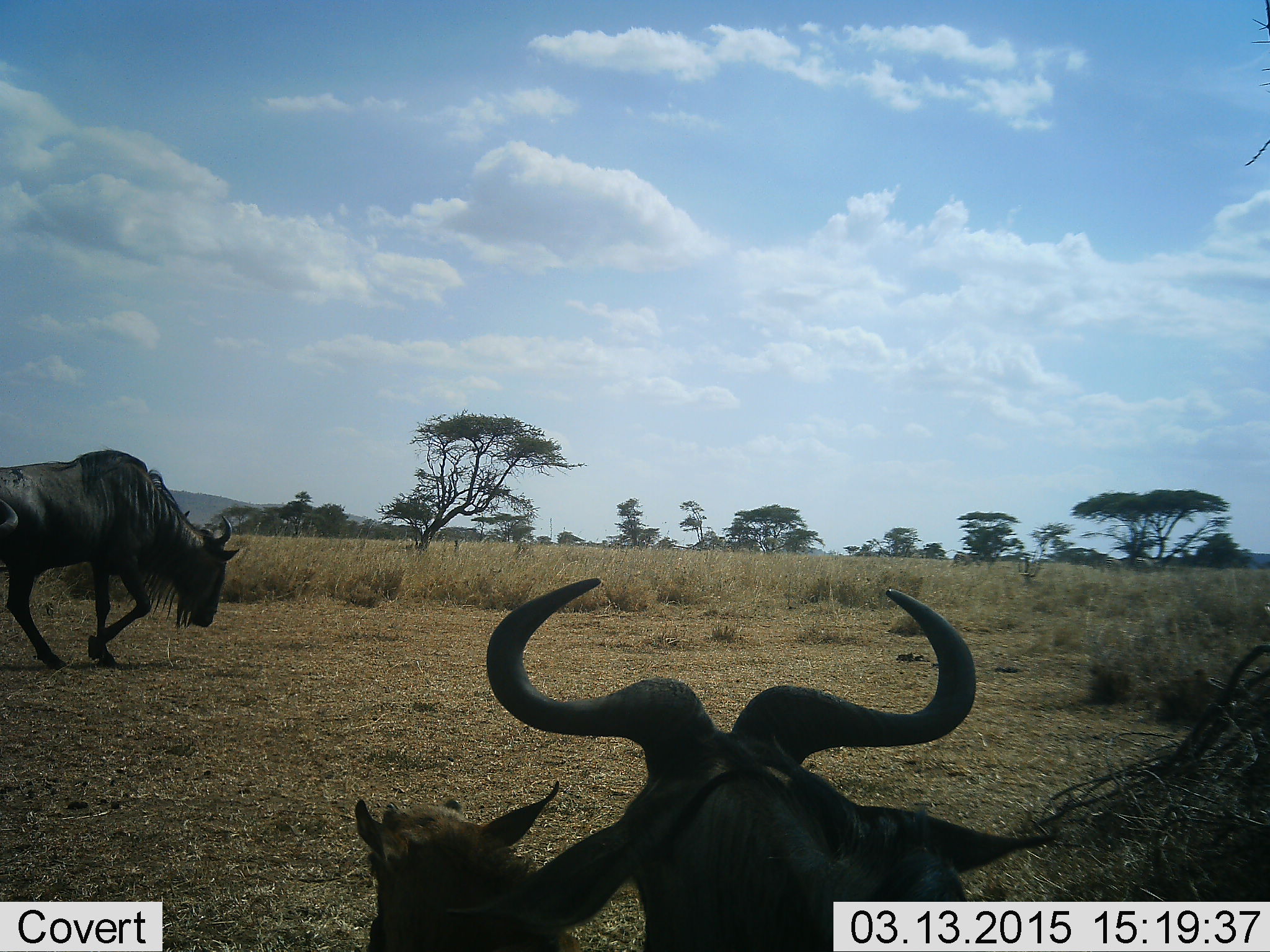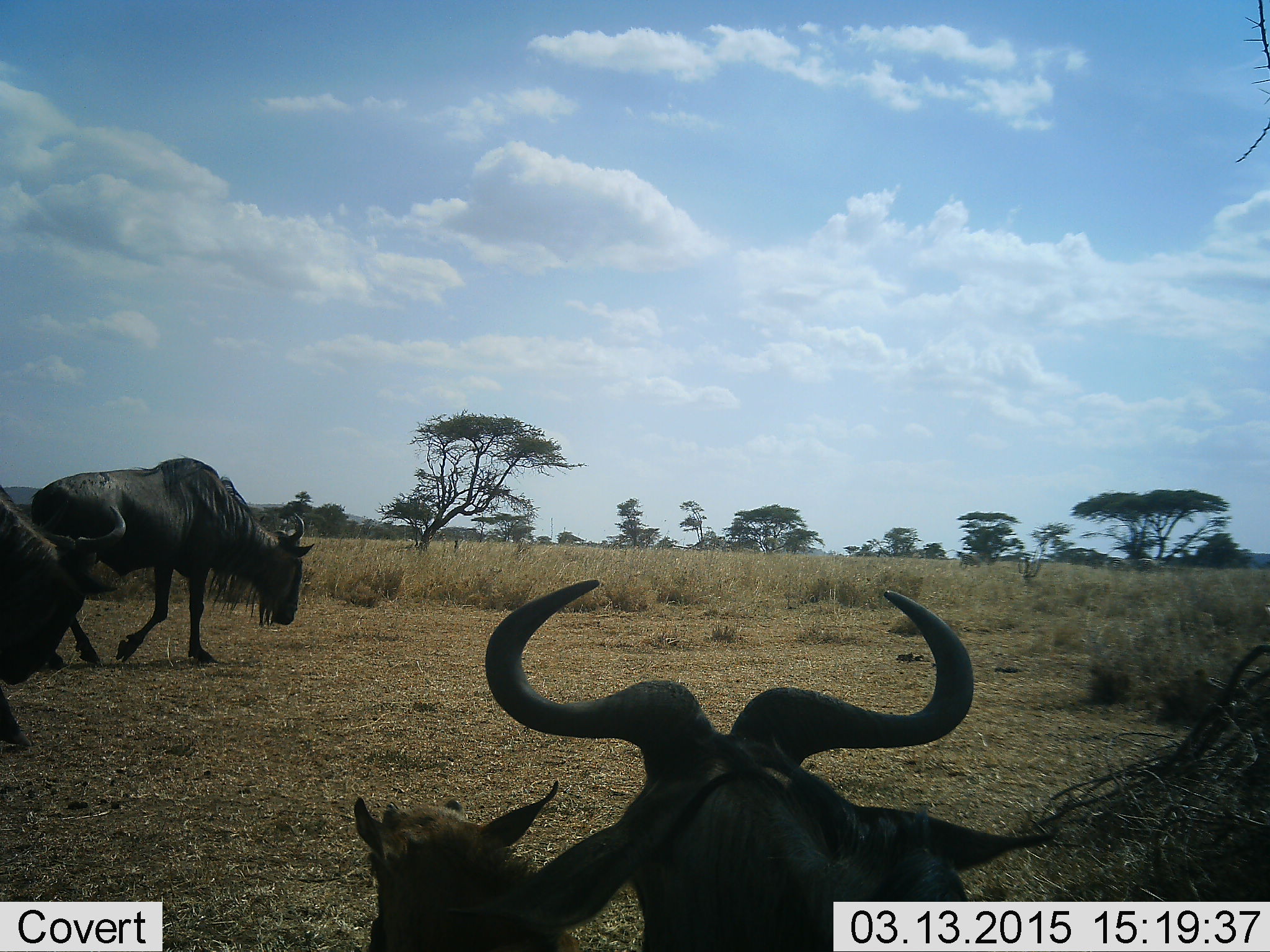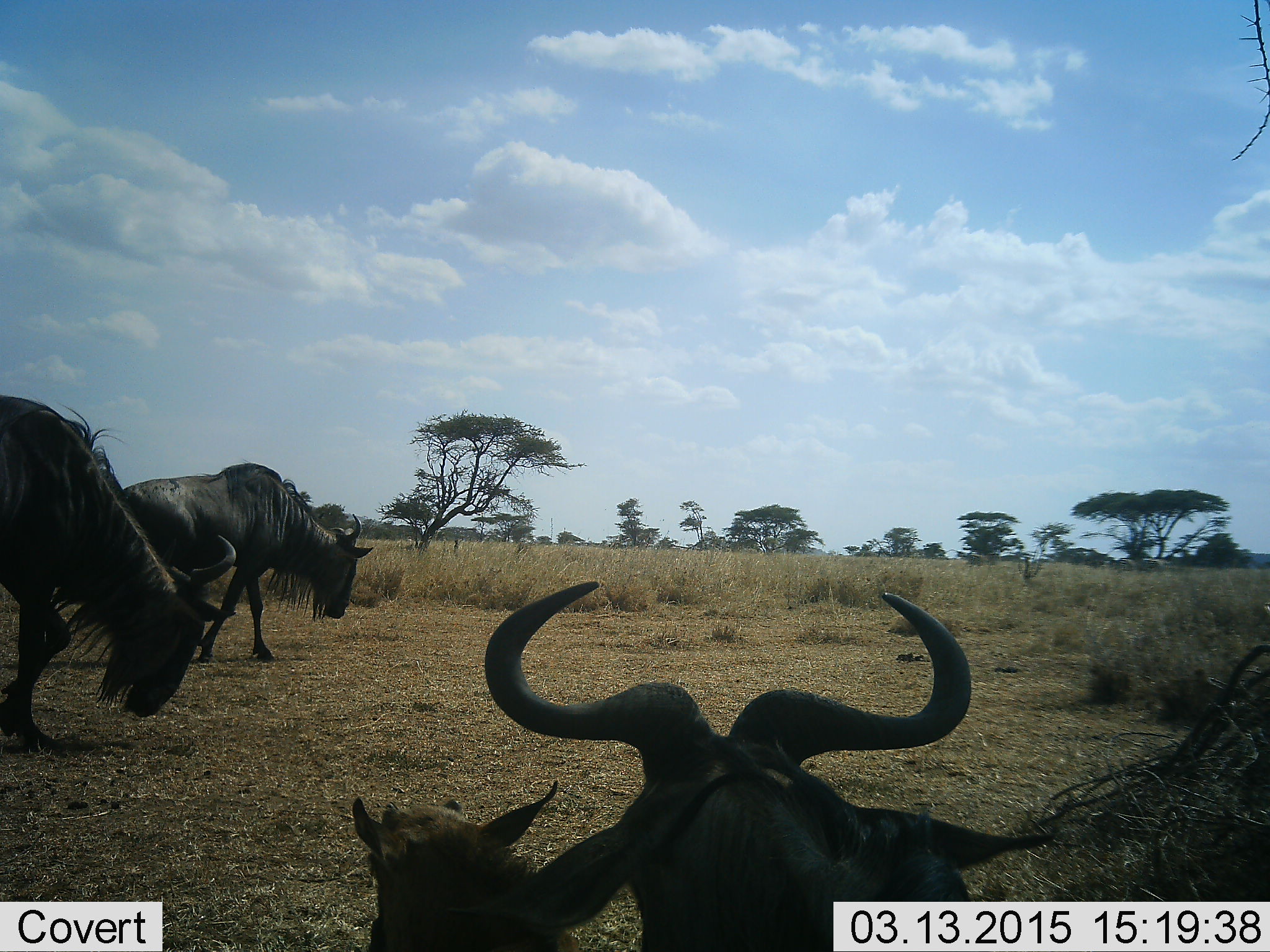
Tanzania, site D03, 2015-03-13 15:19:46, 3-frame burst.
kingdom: Animalia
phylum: Chordata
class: Mammalia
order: Artiodactyla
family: Bovidae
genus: Connochaetes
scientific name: Connochaetes taurinus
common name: blue wildebeest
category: wildebeest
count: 4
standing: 27%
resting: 82%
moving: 64%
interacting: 0%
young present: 64%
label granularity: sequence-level